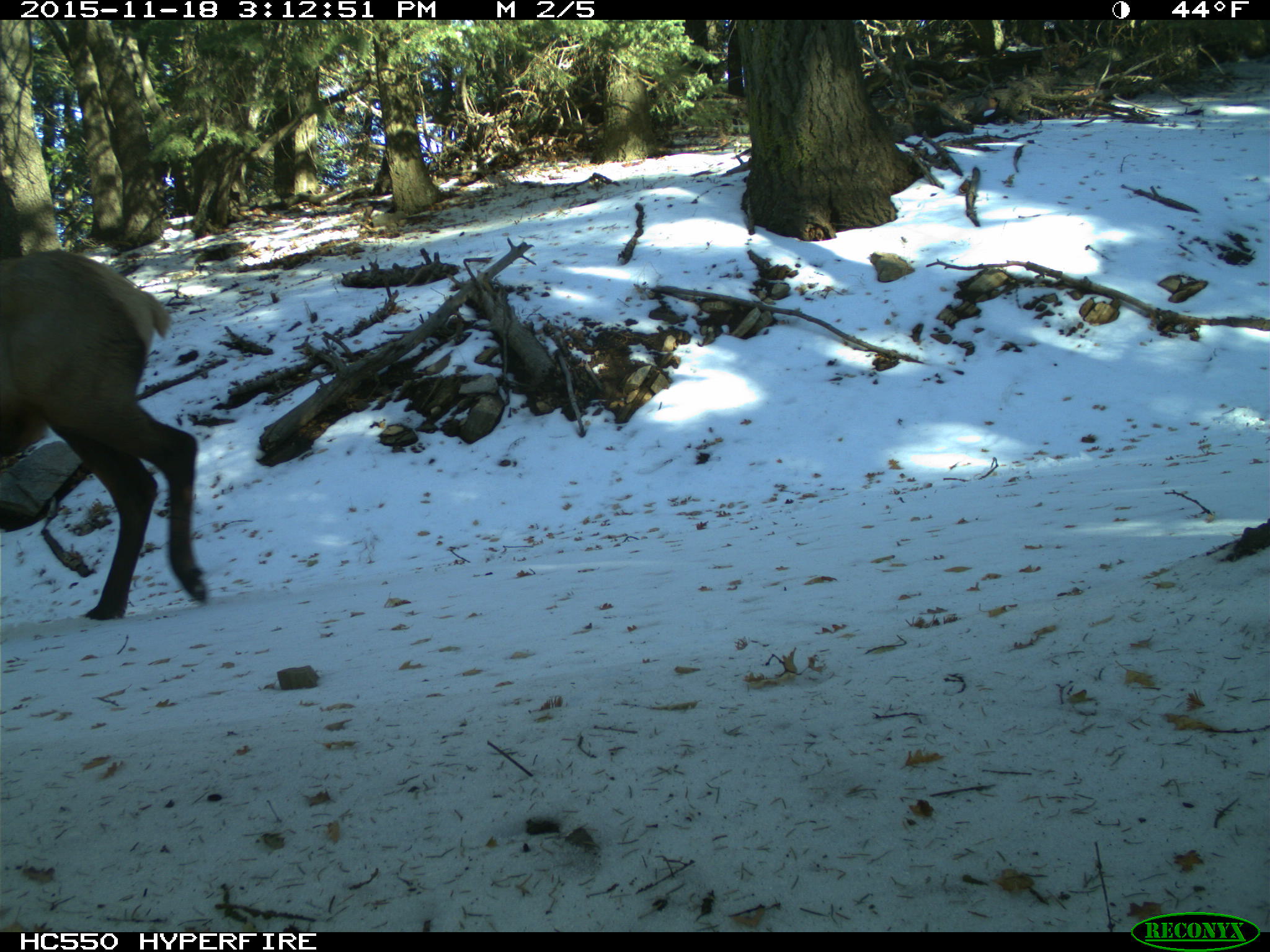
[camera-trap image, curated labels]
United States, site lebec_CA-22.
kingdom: Animalia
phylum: Chordata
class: Mammalia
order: Artiodactyla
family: Cervidae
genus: Cervus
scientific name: Cervus canadensis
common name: elk